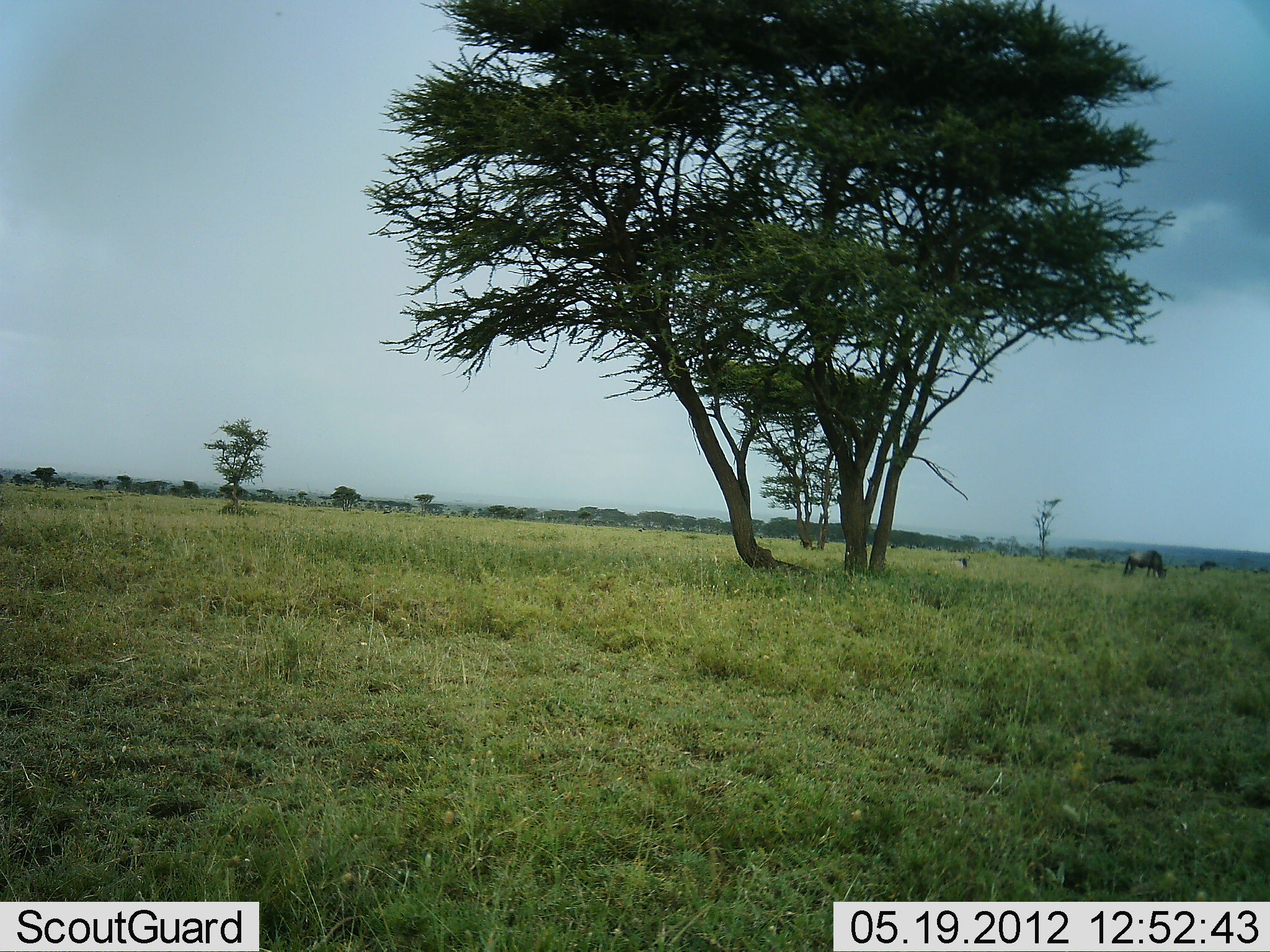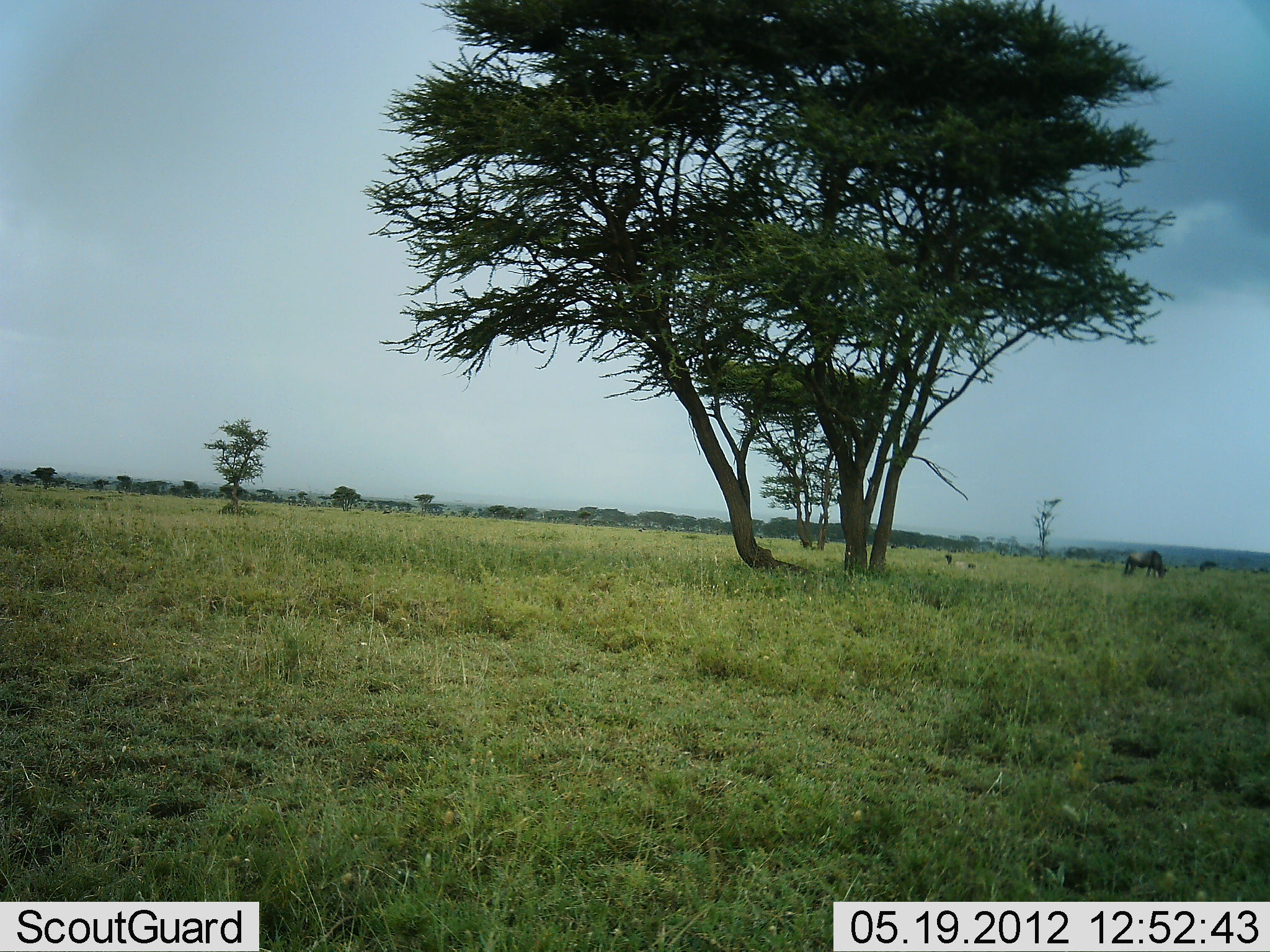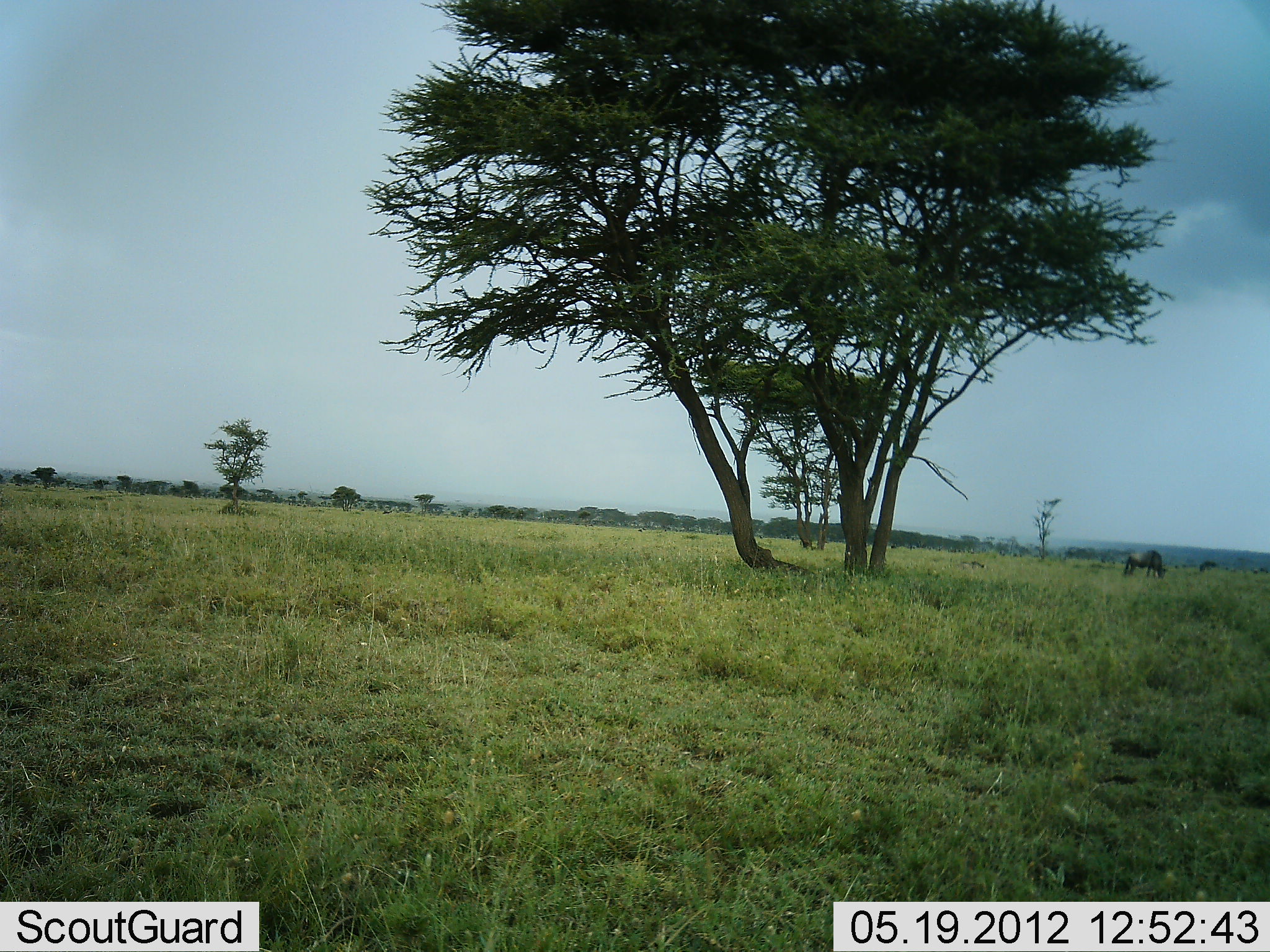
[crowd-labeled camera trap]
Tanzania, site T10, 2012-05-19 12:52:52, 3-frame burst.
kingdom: Animalia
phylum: Chordata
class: Aves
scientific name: Aves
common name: bird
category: otherbird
Otherbird (bird) (Aves), count 1. Behavior (volunteer vote fractions): standing 17%, resting 0%, moving 83%, interacting 0%. Young present (vote fraction): 0%. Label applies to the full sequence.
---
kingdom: Animalia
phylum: Chordata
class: Mammalia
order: Artiodactyla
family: Bovidae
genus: Connochaetes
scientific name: Connochaetes taurinus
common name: blue wildebeest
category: wildebeest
Wildebeest (blue wildebeest) (Connochaetes taurinus), count 1. Behavior (volunteer vote fractions): standing 13%, resting 0%, moving 13%, interacting 0%. Young present (vote fraction): 0%. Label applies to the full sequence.